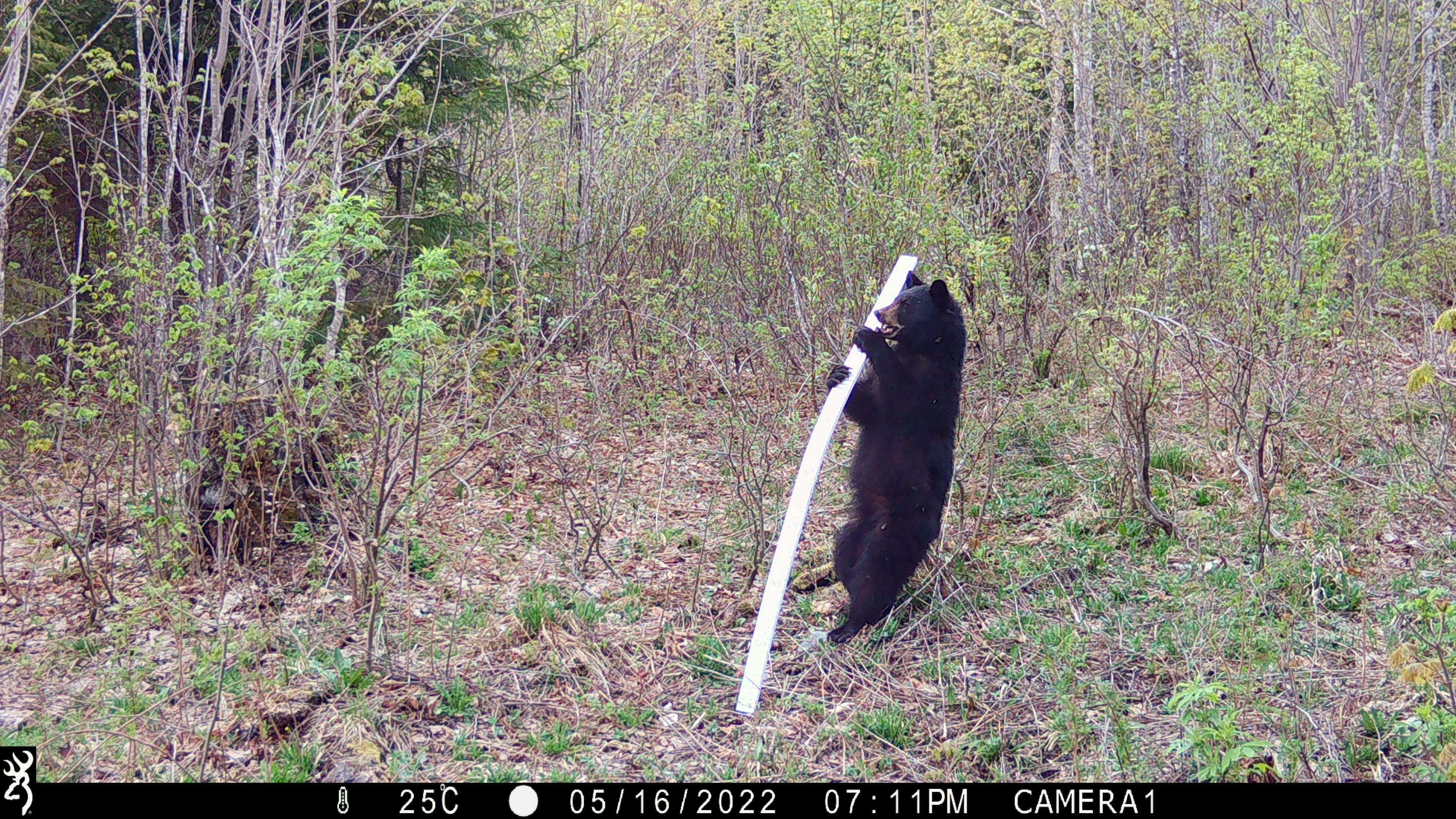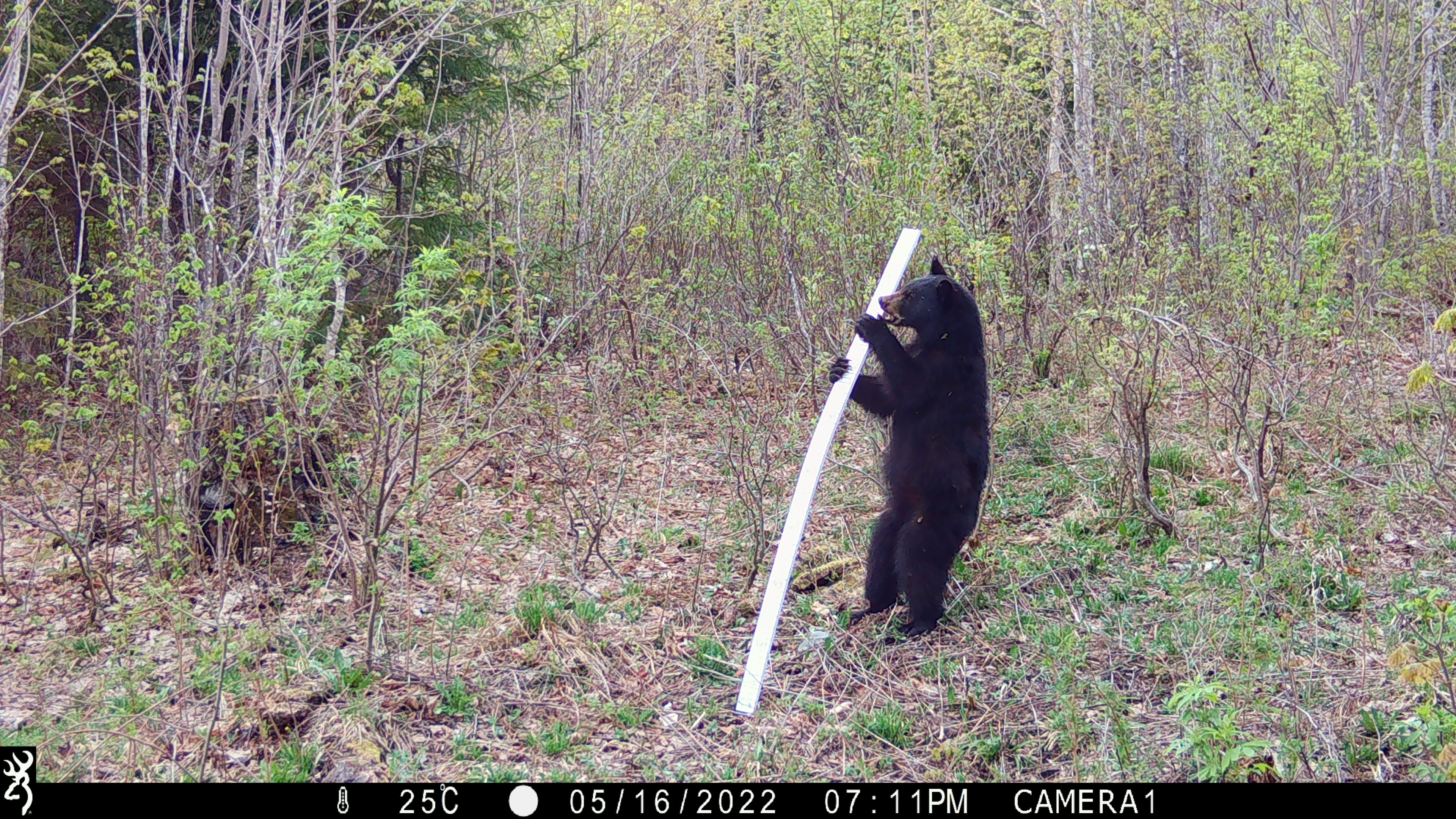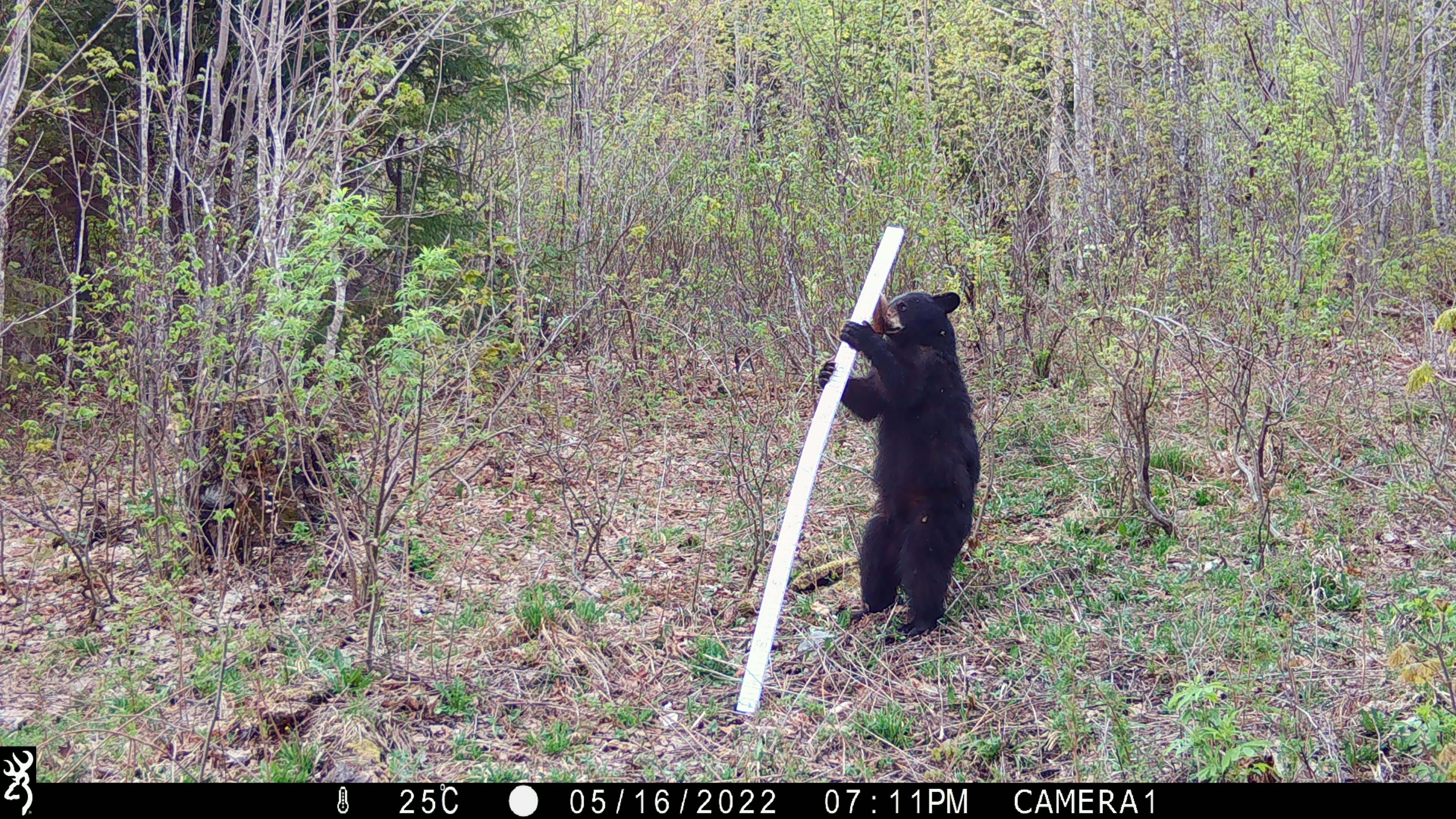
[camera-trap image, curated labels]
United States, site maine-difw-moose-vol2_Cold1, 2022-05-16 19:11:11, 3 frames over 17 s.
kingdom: Animalia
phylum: Chordata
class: Mammalia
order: Carnivora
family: Ursidae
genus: Ursus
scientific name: Ursus americanus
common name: black bear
Black bear (Ursus americanus).